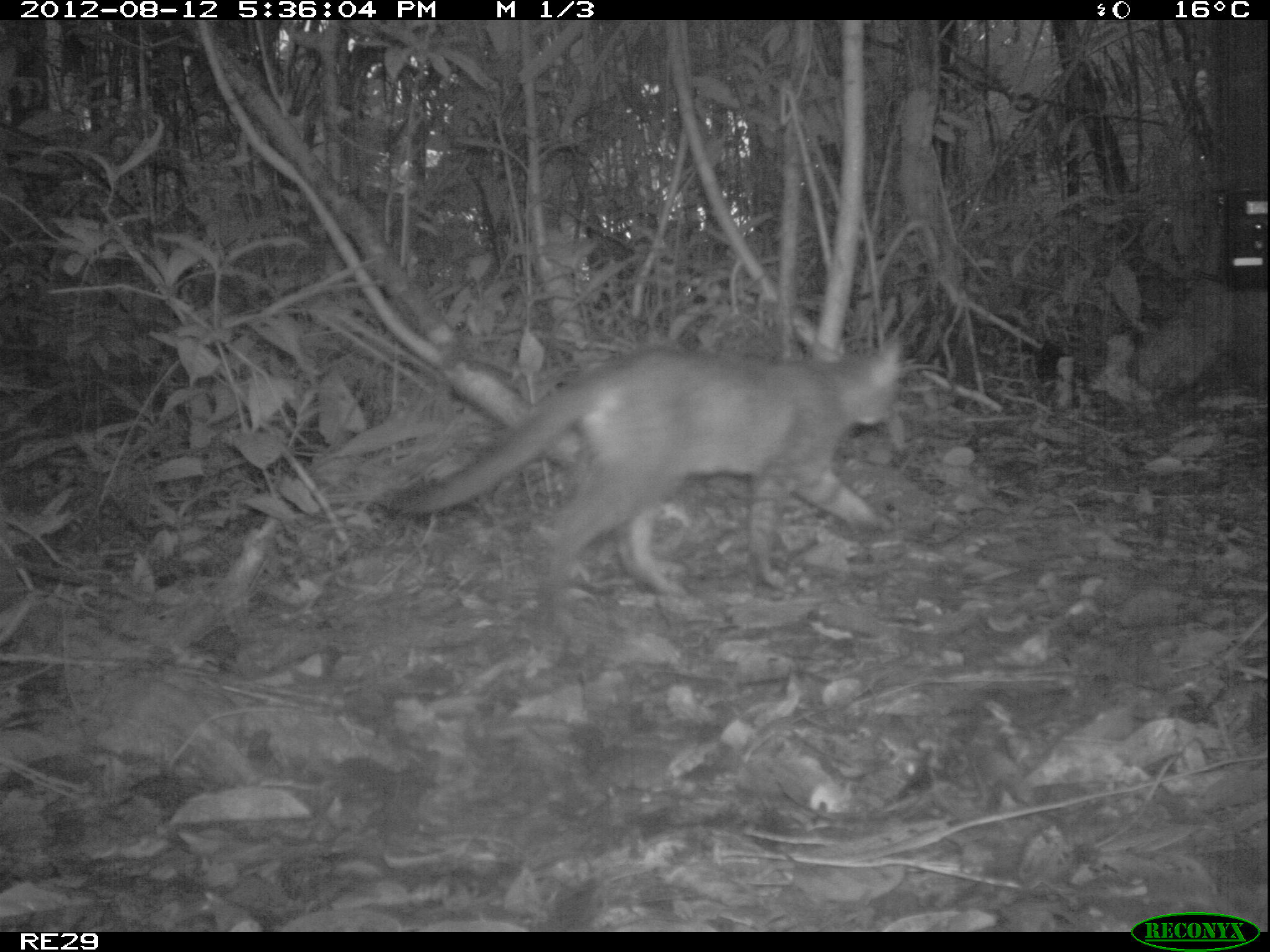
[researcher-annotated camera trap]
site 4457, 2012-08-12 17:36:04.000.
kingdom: Animalia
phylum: Chordata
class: Mammalia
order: Carnivora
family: Felidae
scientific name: Felidae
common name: felids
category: felis sp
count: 1